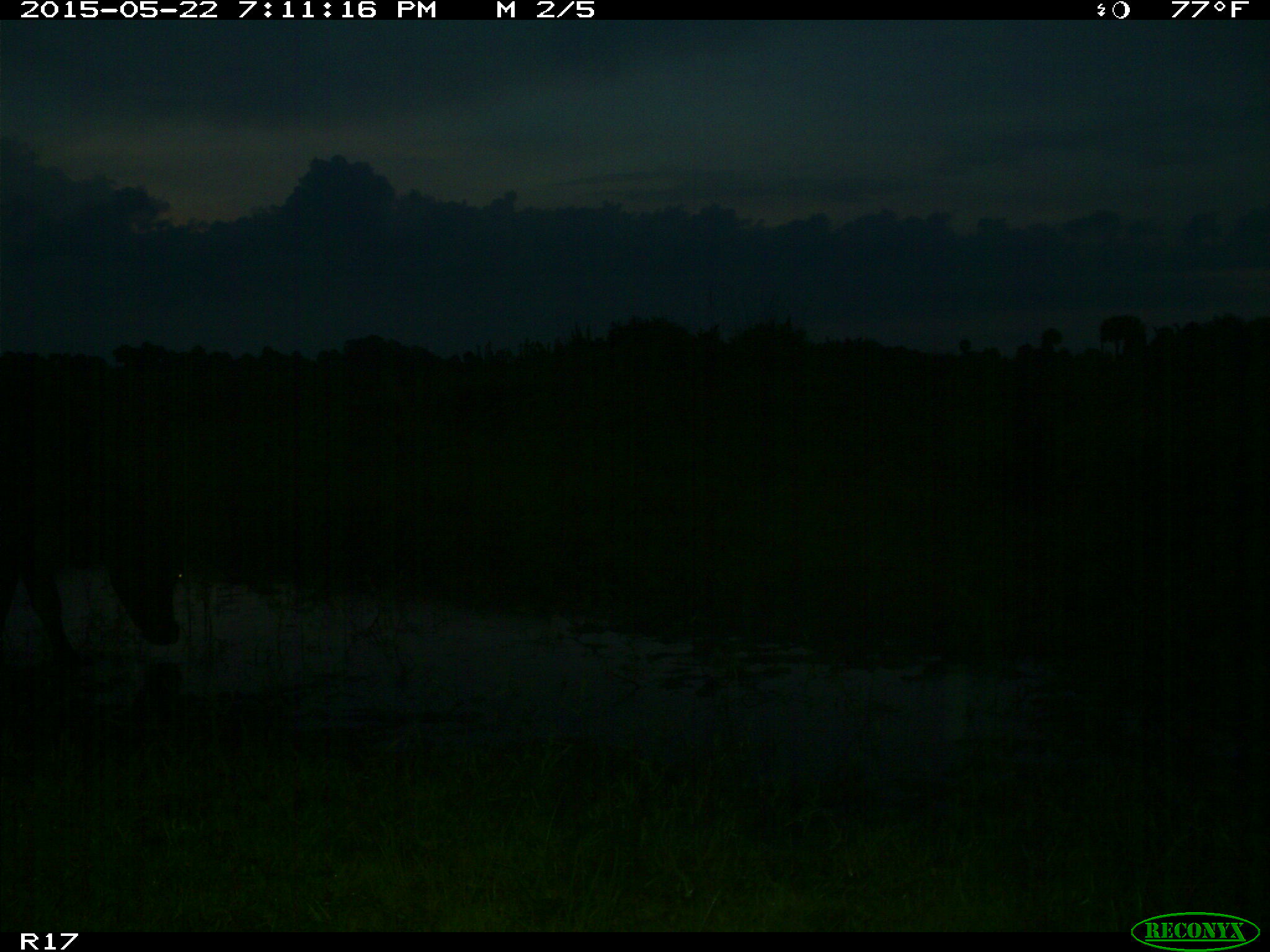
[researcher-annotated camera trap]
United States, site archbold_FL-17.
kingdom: Animalia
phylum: Chordata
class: Mammalia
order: Artiodactyla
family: Bovidae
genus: Bos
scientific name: Bos taurus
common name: domestic cow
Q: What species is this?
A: Bos taurus (domestic cow).